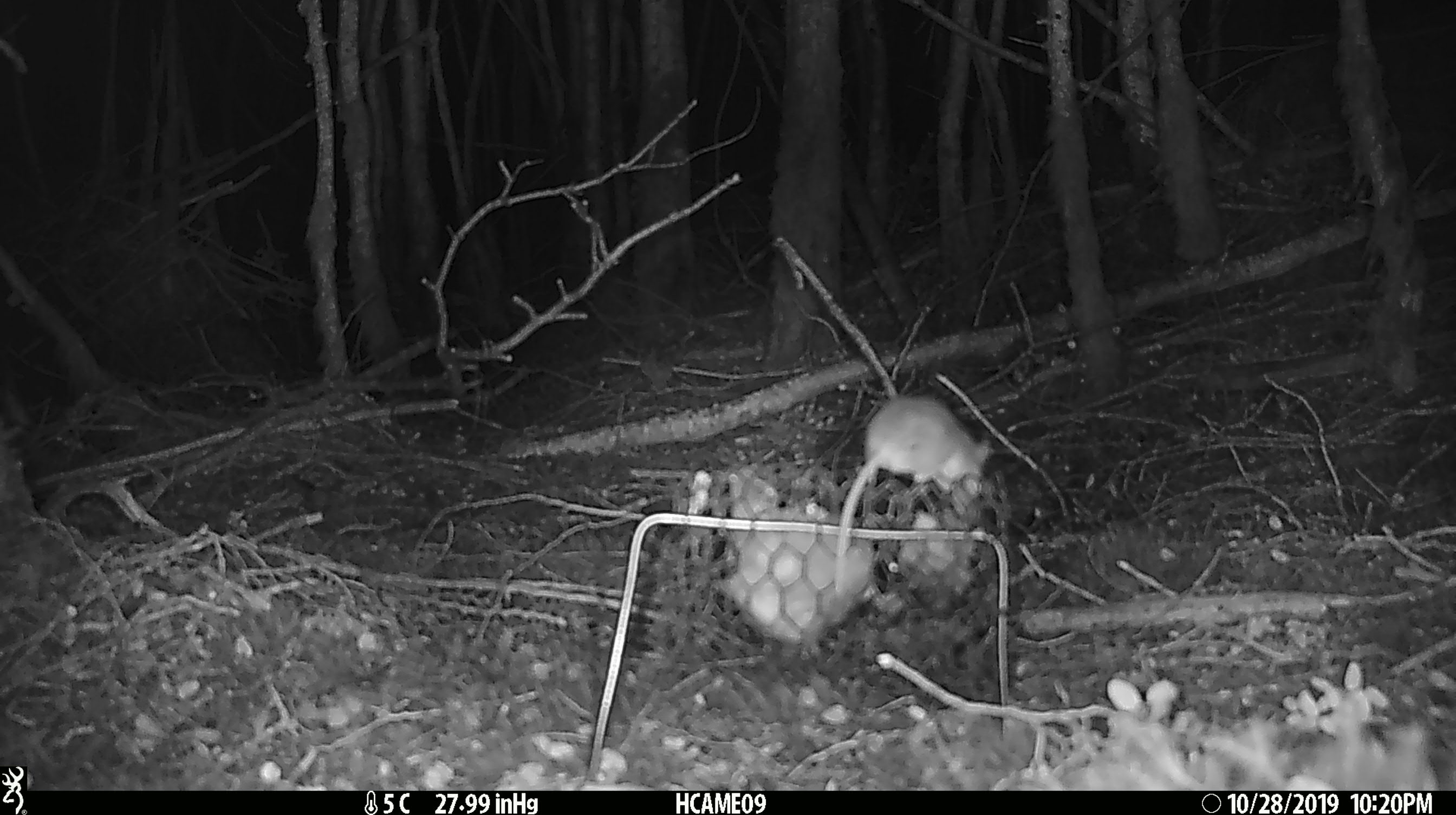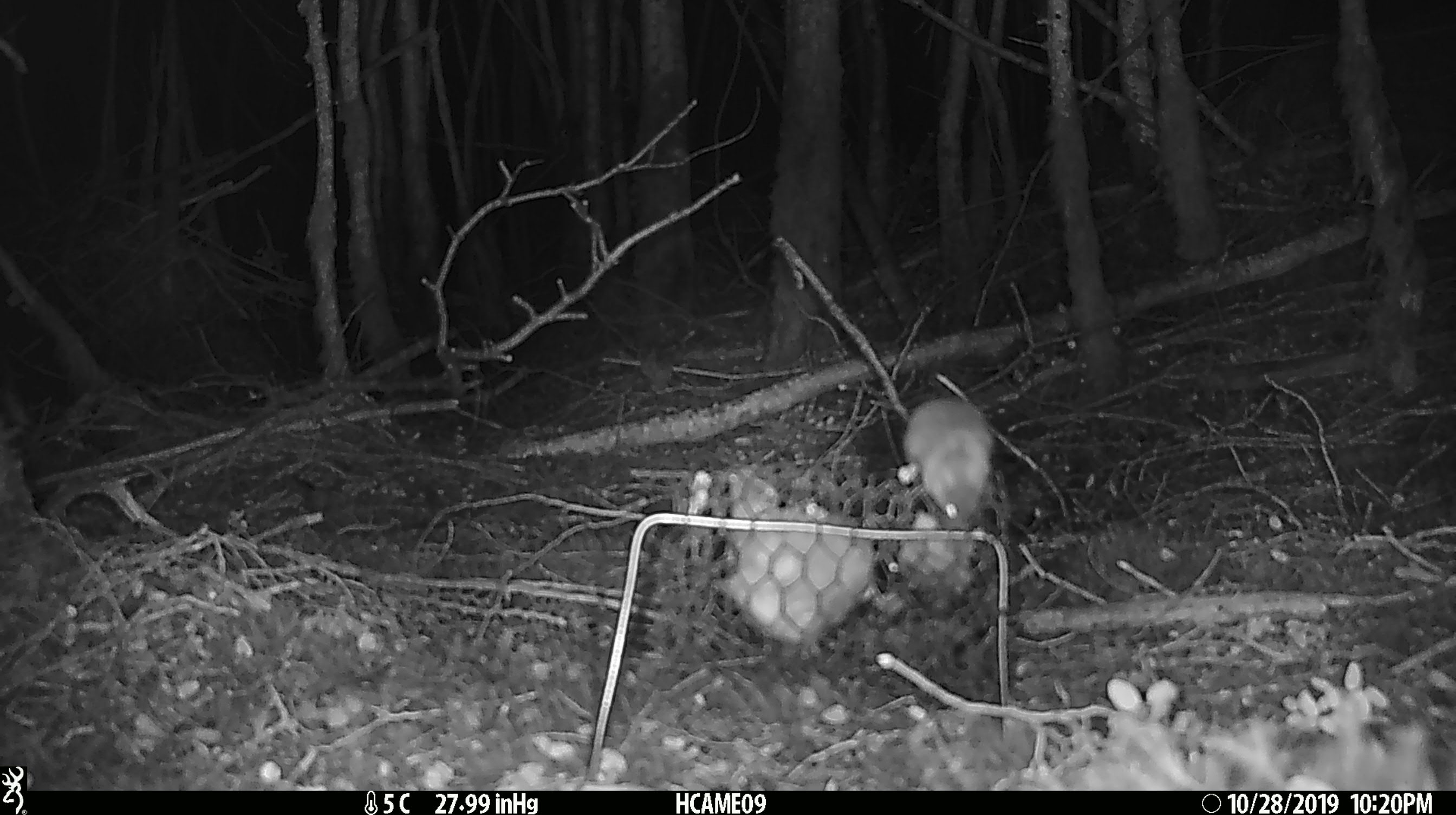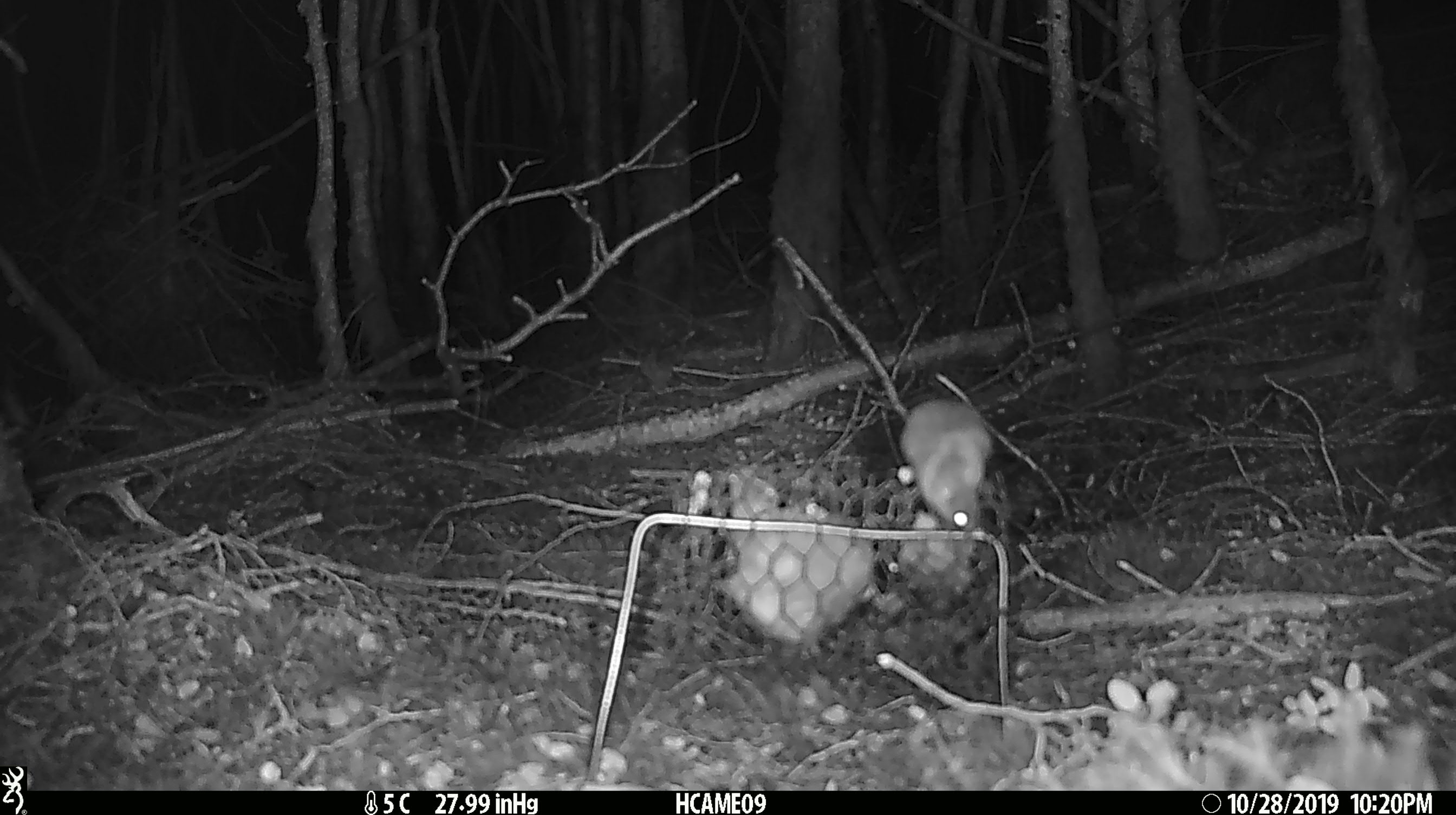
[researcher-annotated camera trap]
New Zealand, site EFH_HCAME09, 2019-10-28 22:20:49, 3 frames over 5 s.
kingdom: Animalia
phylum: Chordata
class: Mammalia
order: Rodentia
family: Muridae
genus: Mus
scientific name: Mus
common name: mouse